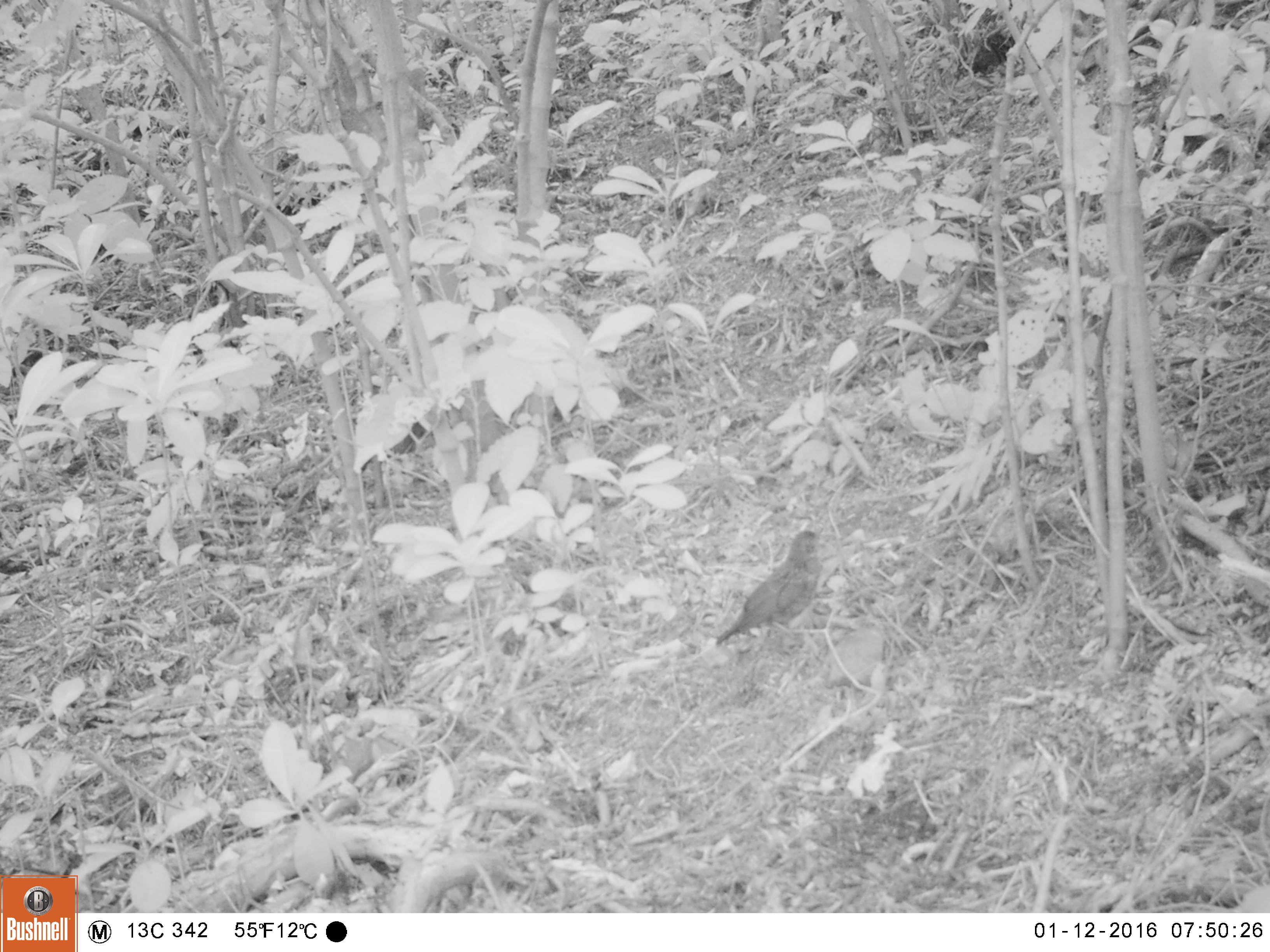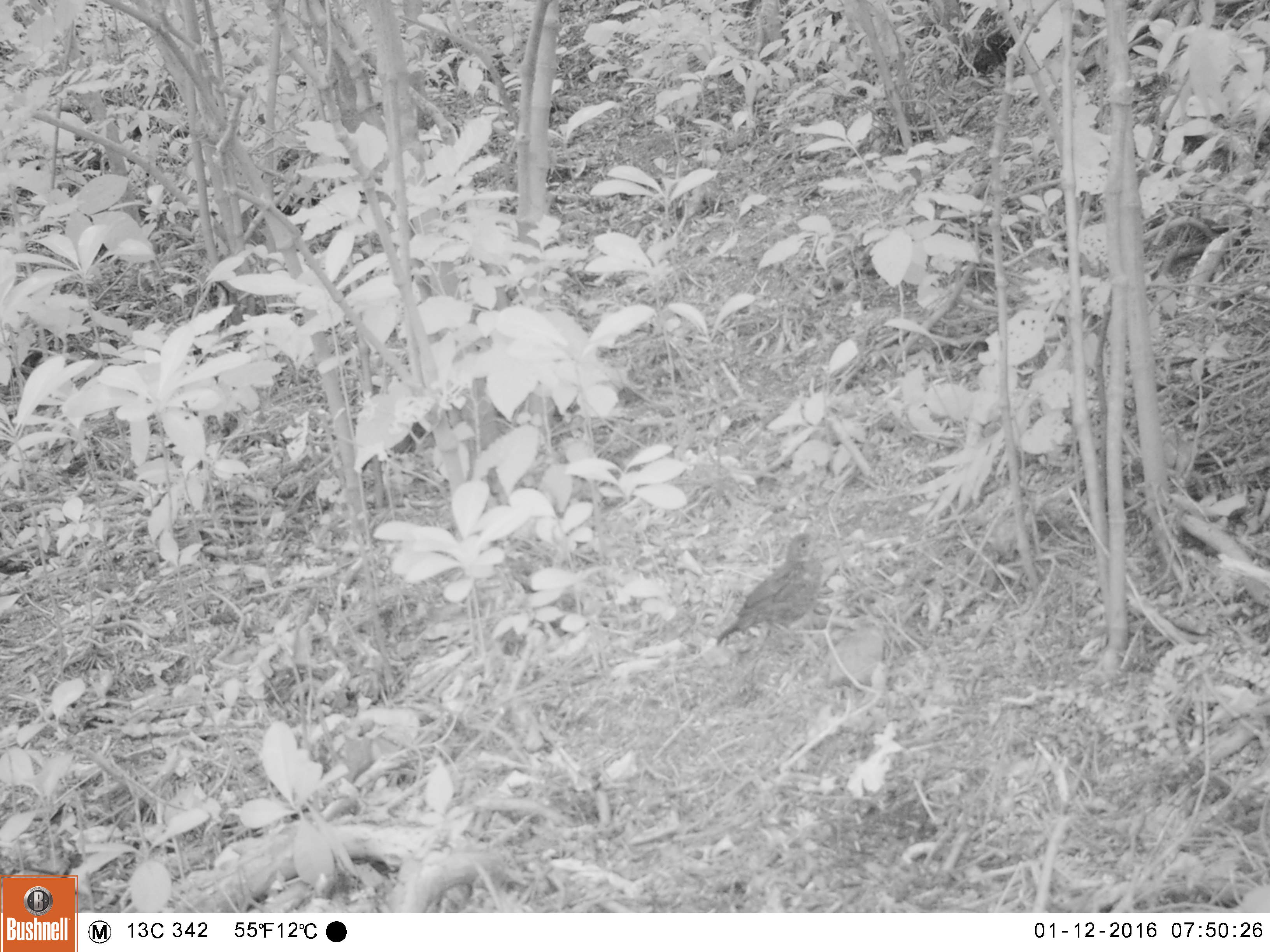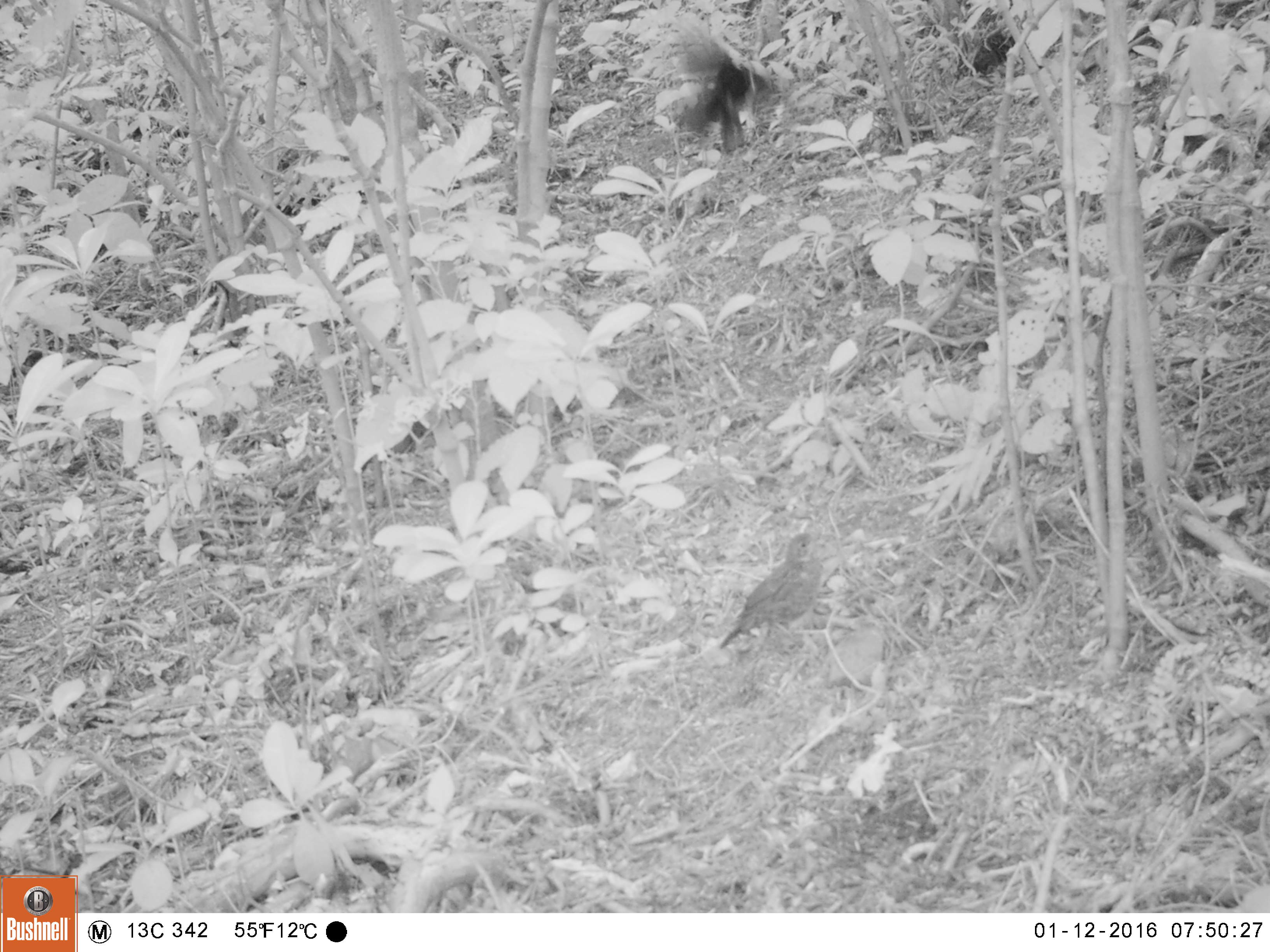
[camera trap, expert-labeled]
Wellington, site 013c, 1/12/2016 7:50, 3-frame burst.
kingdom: Animalia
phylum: Chordata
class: Aves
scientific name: Aves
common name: bird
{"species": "bird (Aves)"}